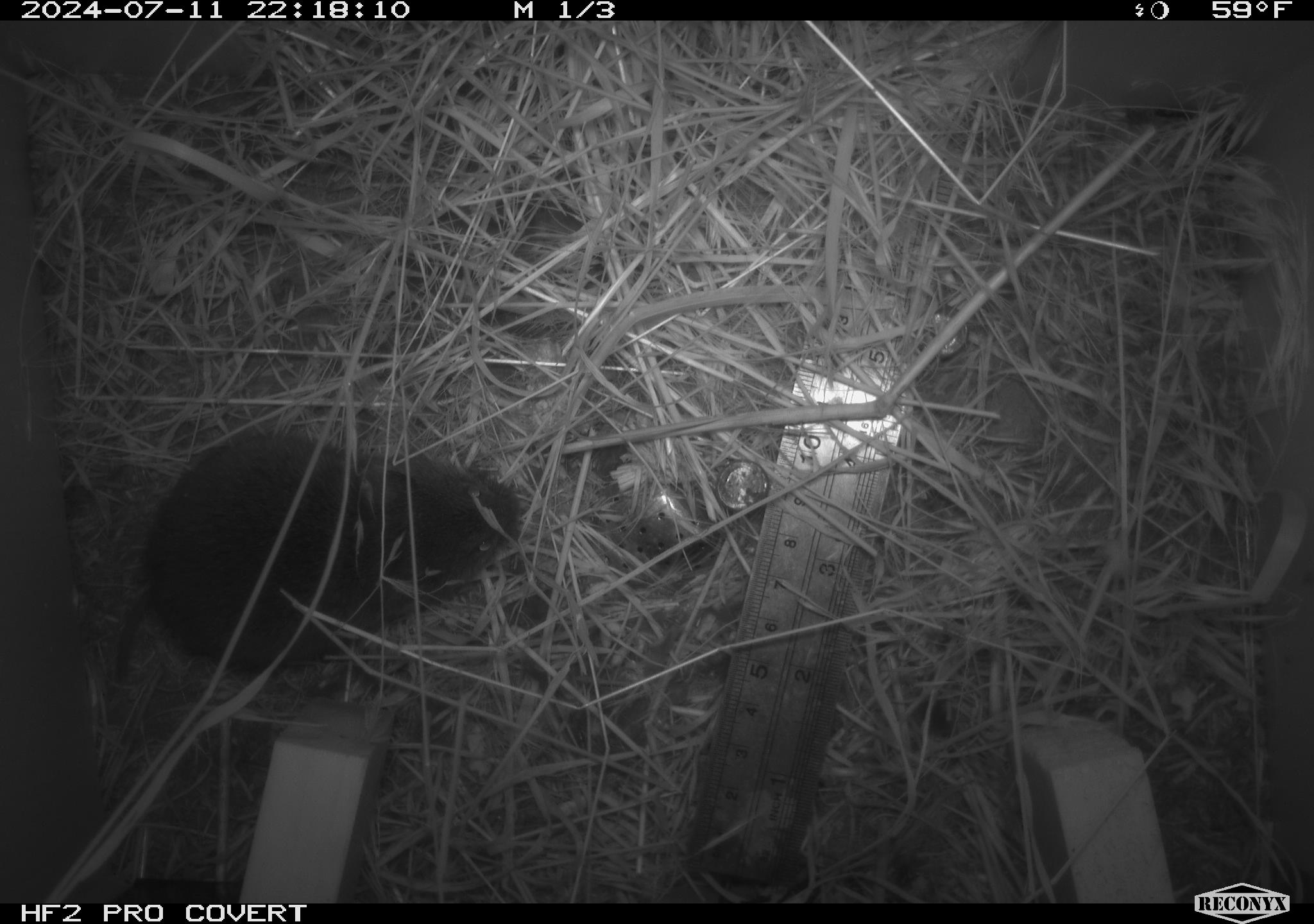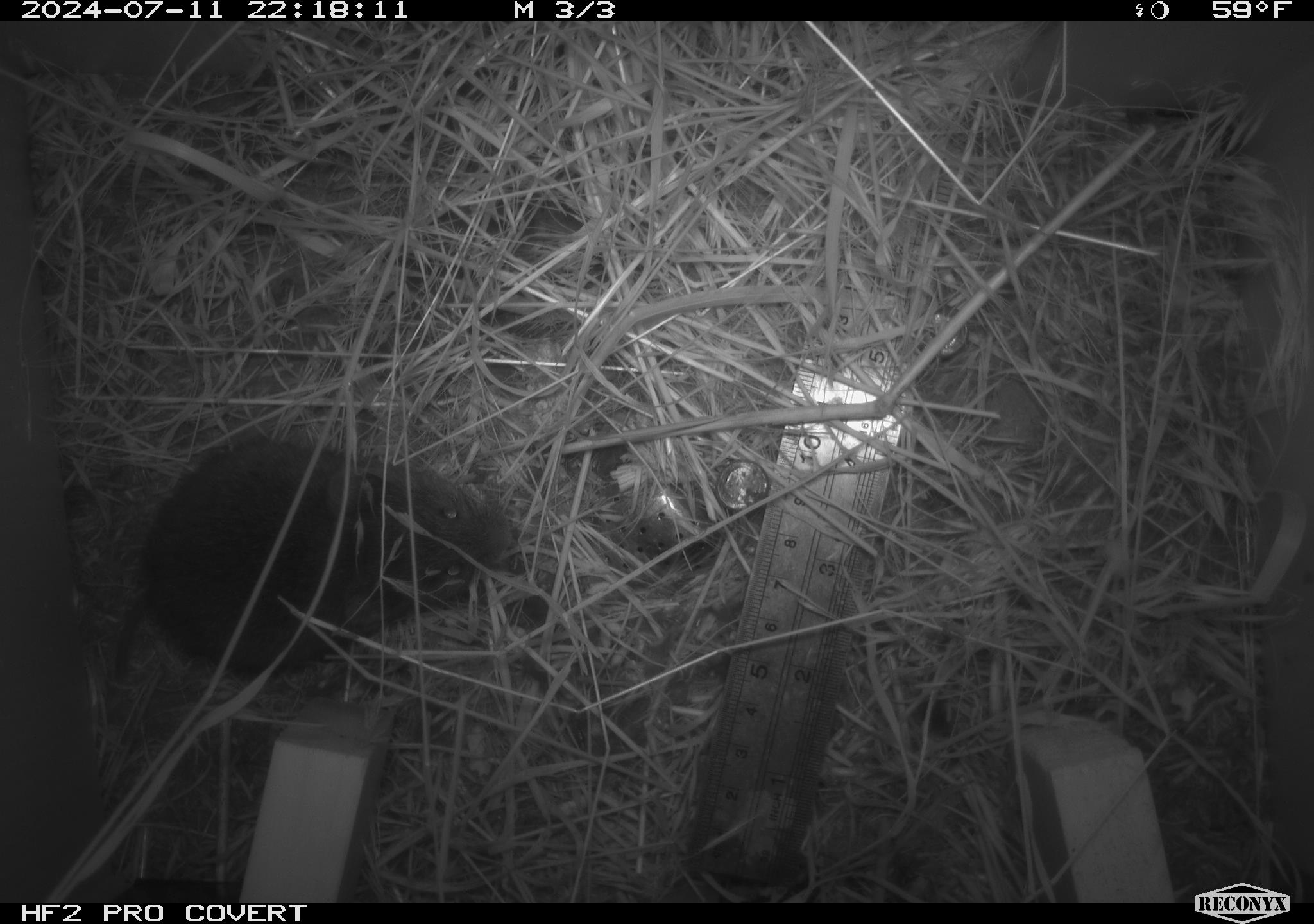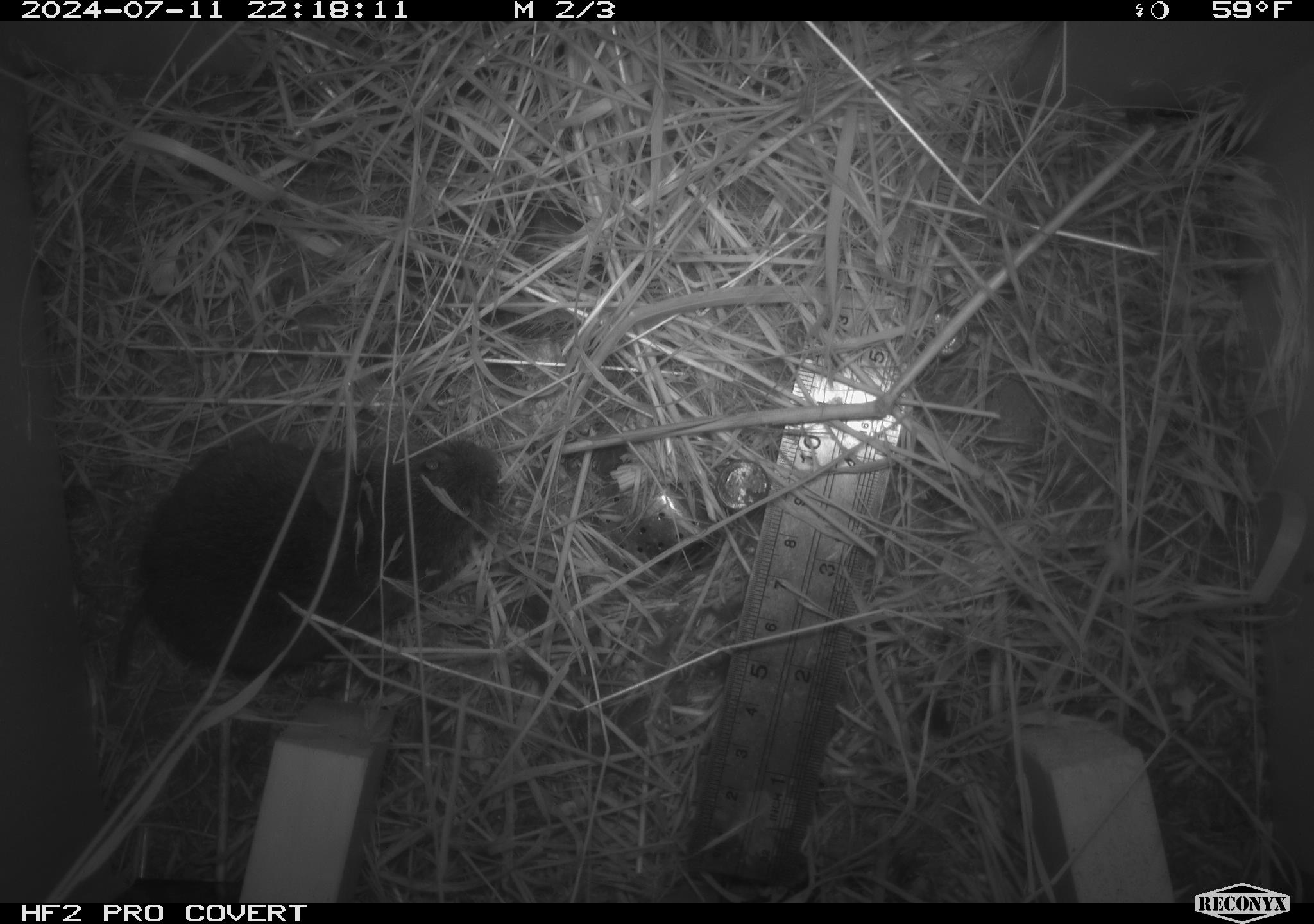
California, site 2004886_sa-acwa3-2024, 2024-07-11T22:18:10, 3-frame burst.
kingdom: Animalia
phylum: Chordata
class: Mammalia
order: Rodentia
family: Cricetidae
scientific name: Arvicolinae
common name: voles, lemmings, and muskrats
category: arvicolinae subfamily